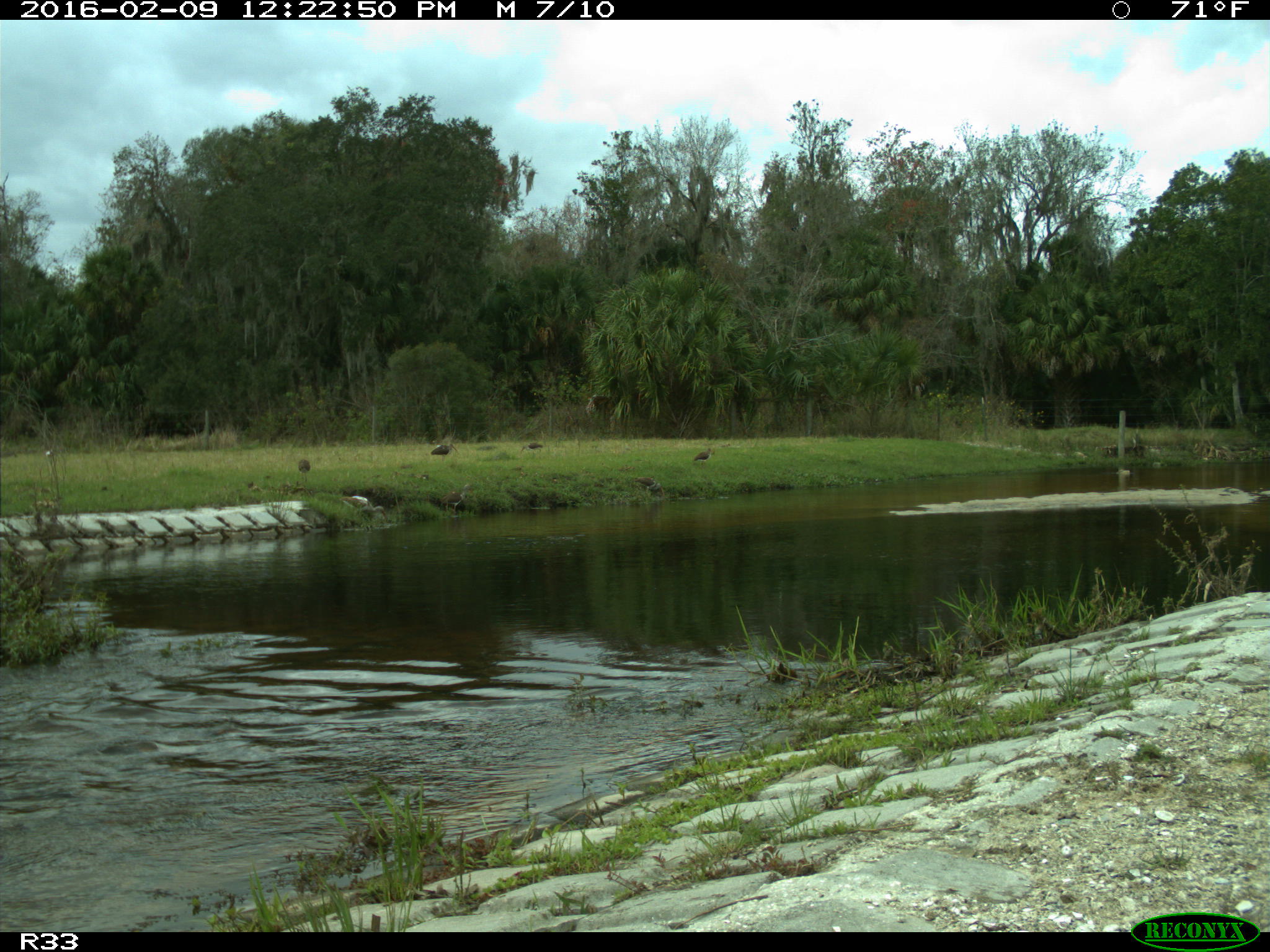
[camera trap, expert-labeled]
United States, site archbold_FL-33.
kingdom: Animalia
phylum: Chordata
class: Aves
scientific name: Aves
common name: birds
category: unidentified bird